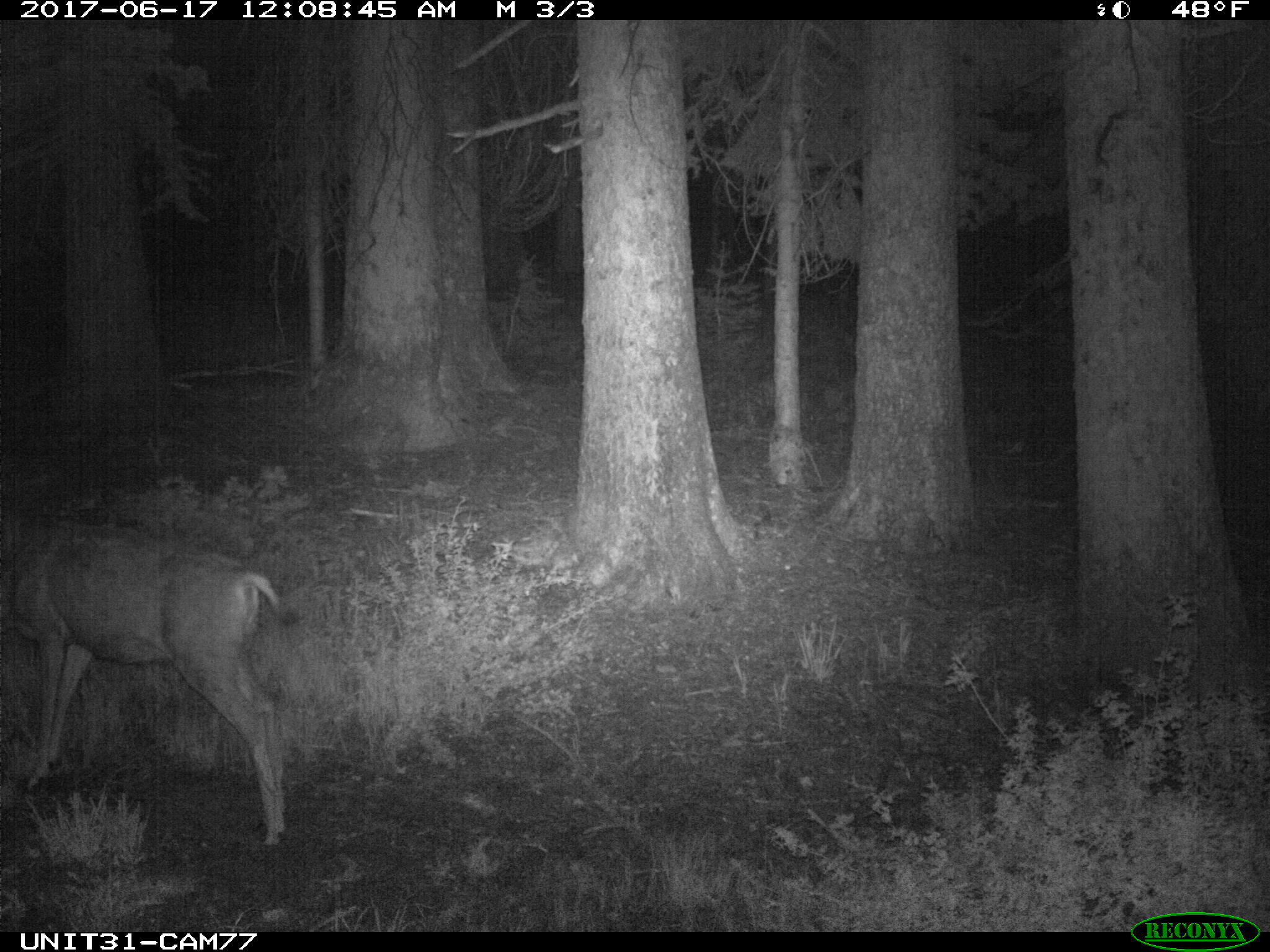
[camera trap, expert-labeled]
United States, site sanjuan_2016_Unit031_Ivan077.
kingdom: Animalia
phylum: Chordata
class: Mammalia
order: Artiodactyla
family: Cervidae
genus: Odocoileus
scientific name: Odocoileus hemionus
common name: mule deer